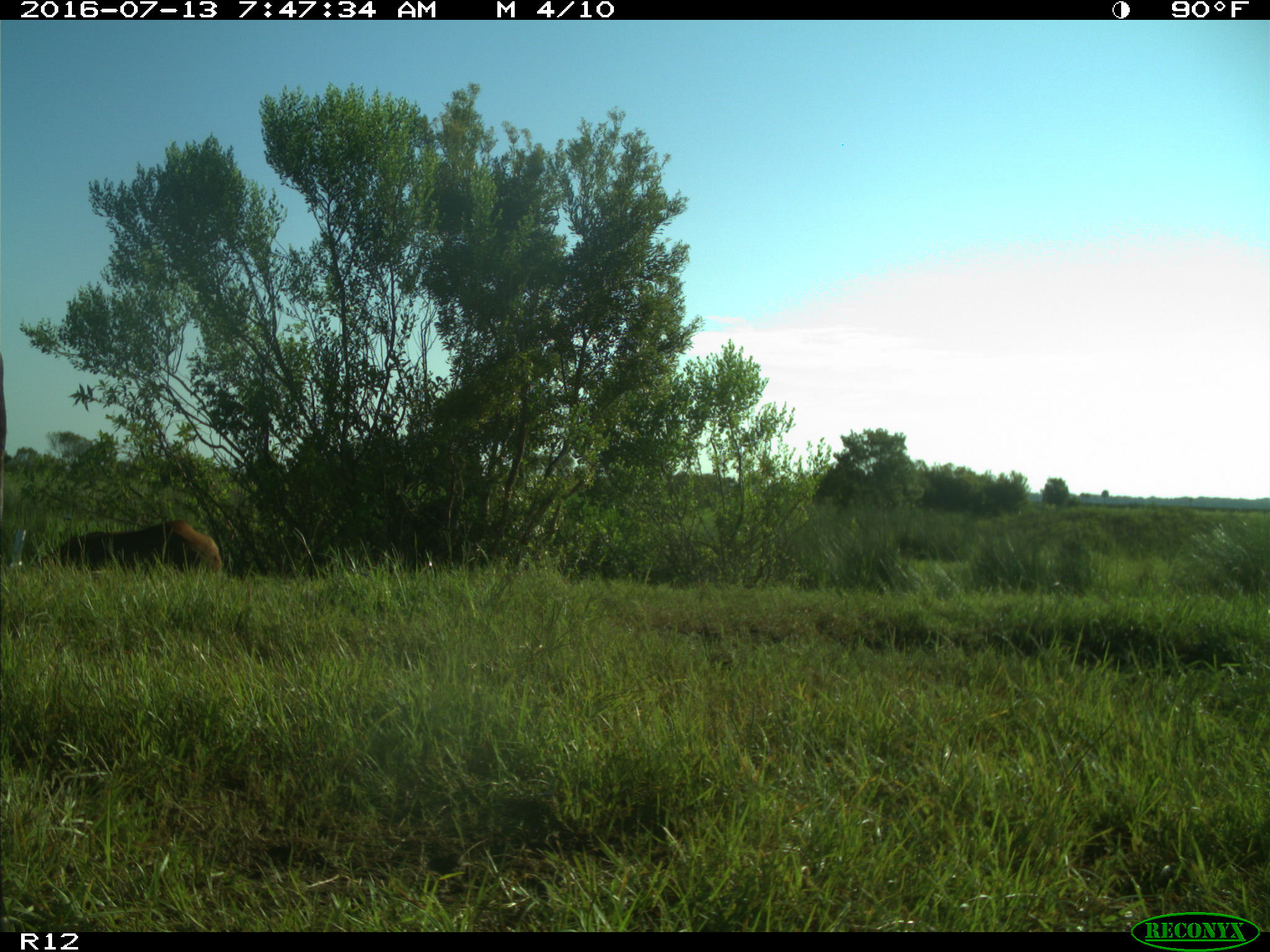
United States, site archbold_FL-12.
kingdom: Animalia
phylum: Chordata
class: Mammalia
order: Artiodactyla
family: Bovidae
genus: Bos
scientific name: Bos taurus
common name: domestic cow